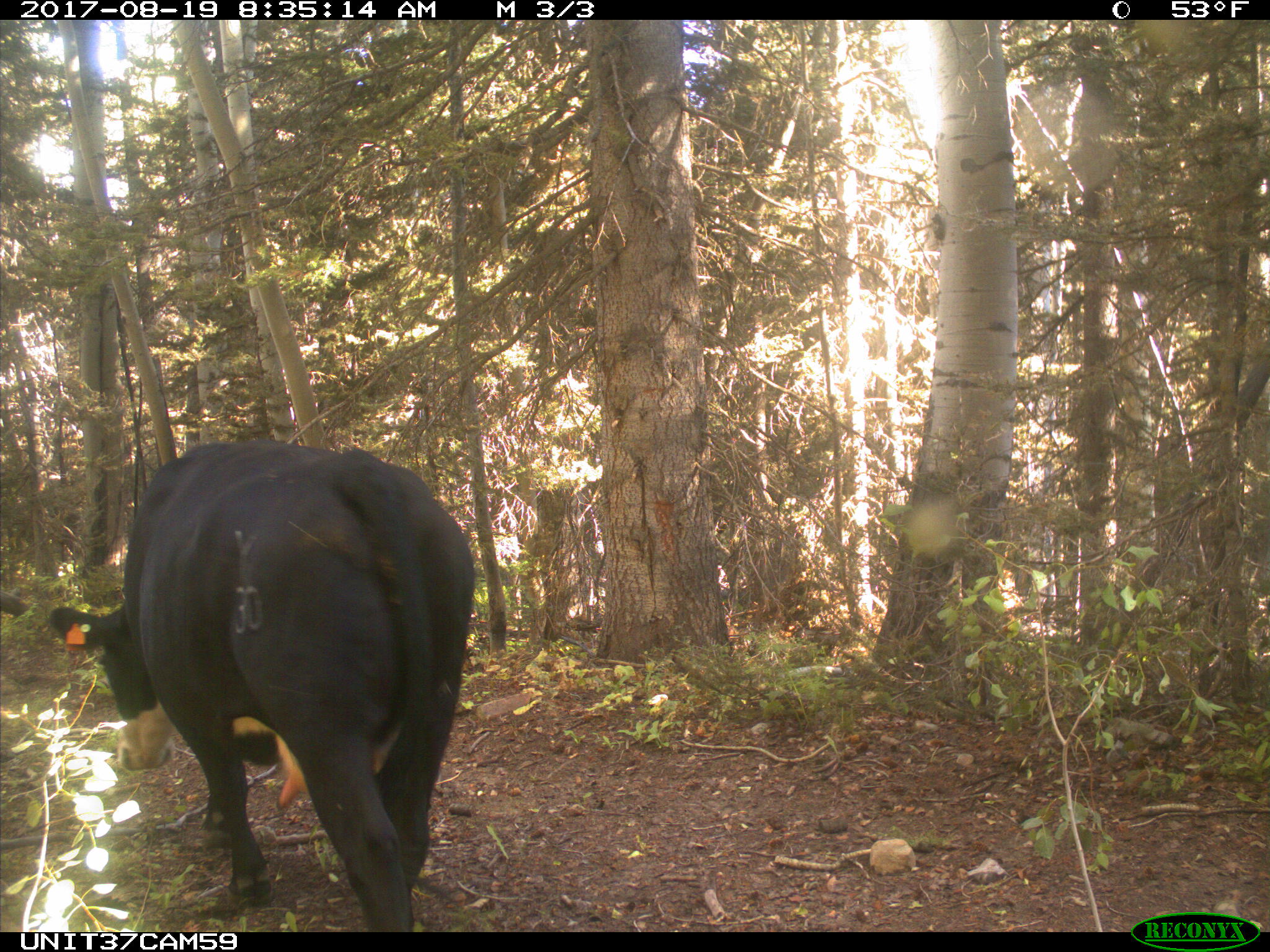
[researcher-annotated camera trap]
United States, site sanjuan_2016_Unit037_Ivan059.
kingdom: Animalia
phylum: Chordata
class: Mammalia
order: Artiodactyla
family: Bovidae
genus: Bos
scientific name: Bos taurus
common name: domestic cow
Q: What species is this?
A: Bos taurus (domestic cow).